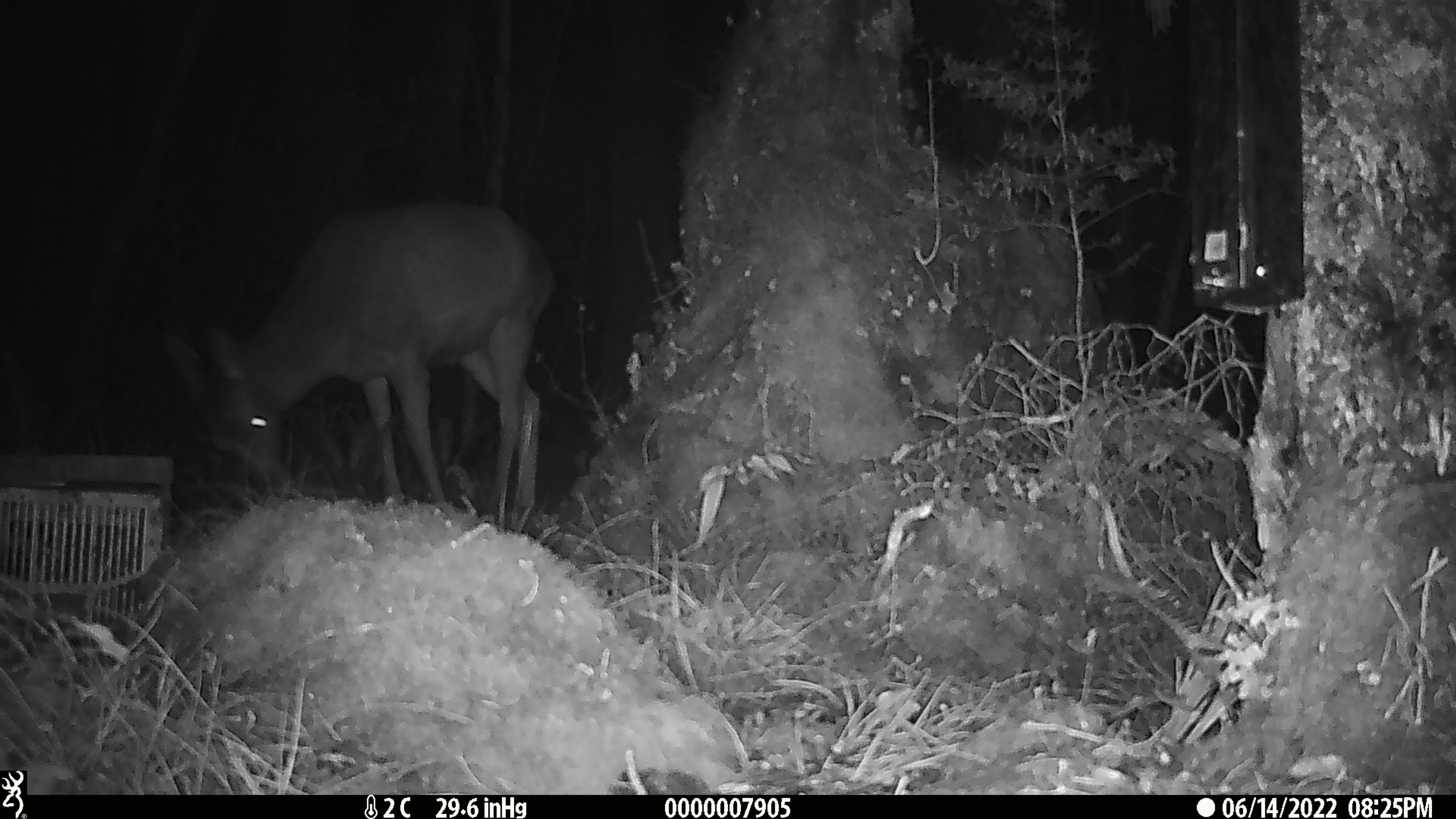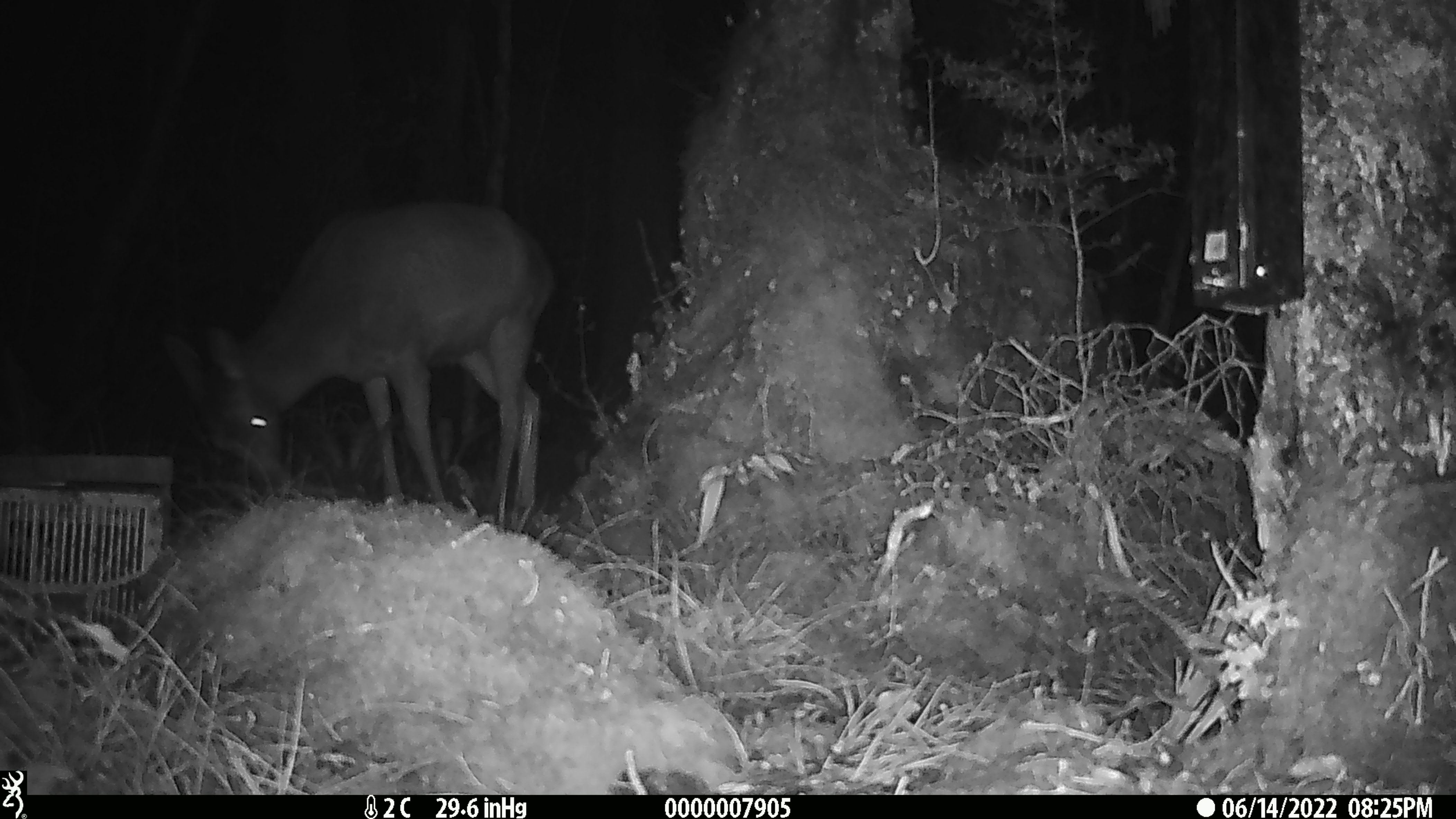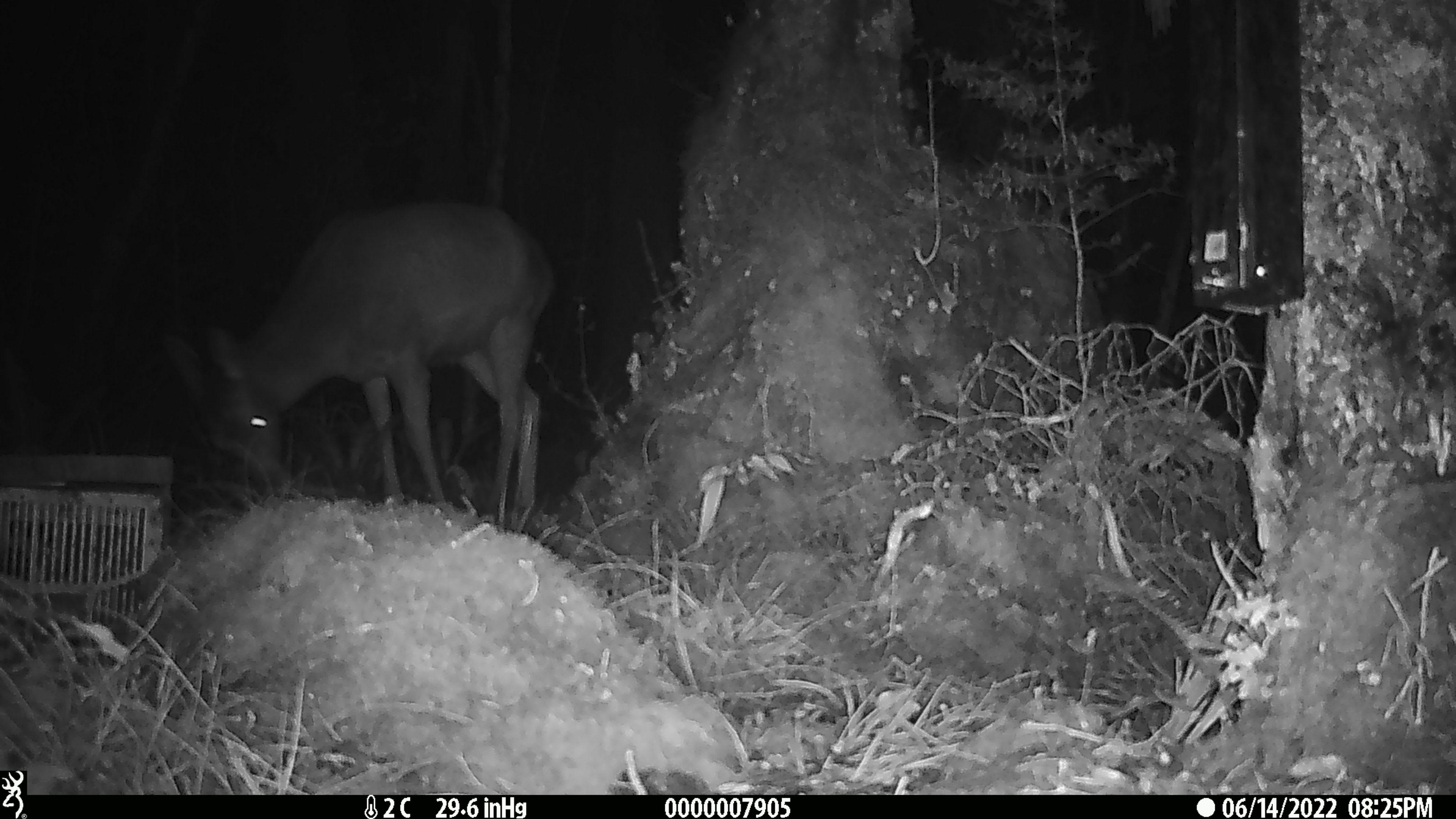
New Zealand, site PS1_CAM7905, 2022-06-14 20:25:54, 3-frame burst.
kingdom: Animalia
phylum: Chordata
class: Mammalia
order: Artiodactyla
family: Cervidae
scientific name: Cervidae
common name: deer